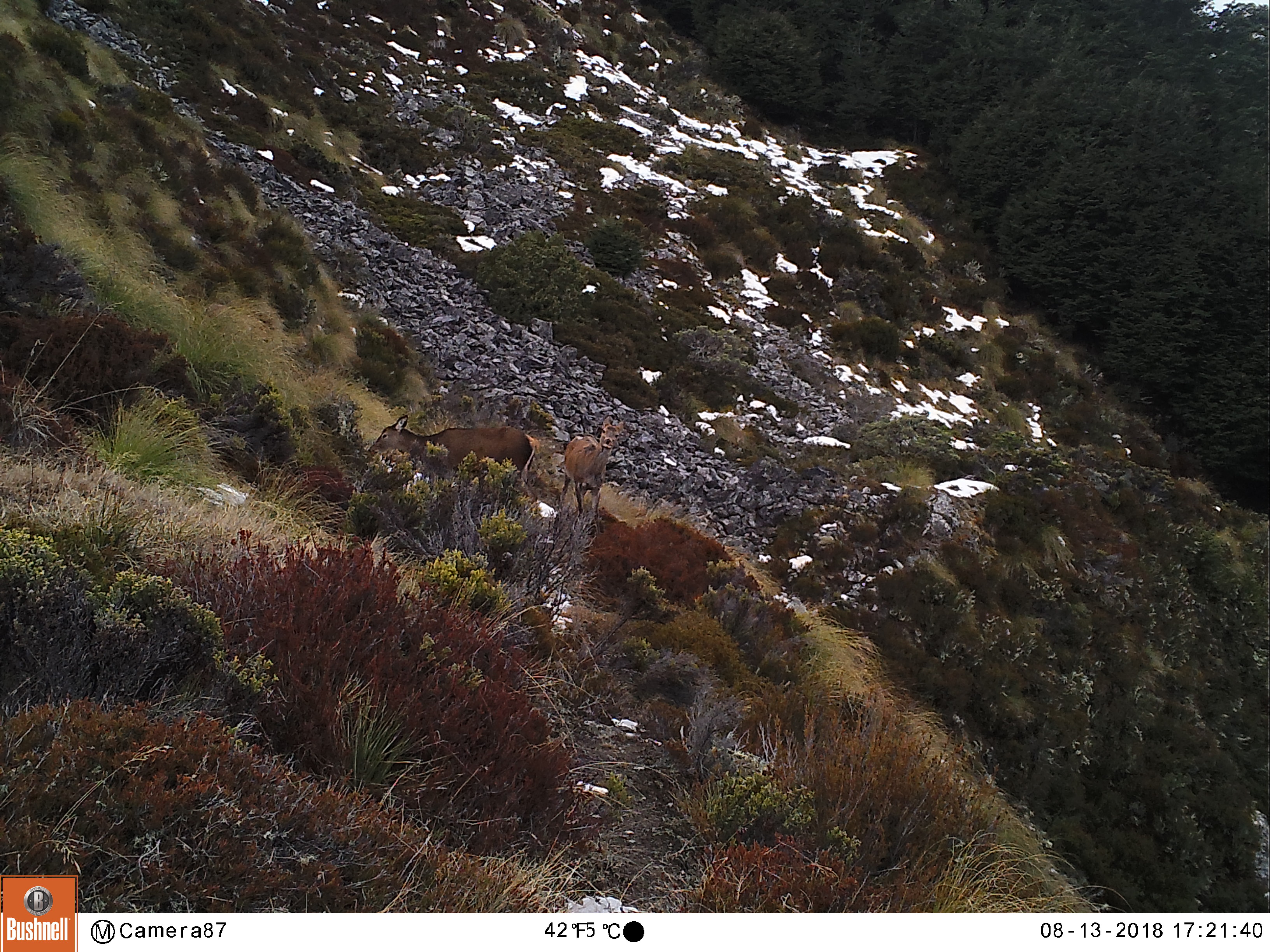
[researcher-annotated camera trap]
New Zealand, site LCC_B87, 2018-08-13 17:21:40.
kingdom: Animalia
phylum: Chordata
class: Mammalia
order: Artiodactyla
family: Cervidae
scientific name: Cervidae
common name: deer